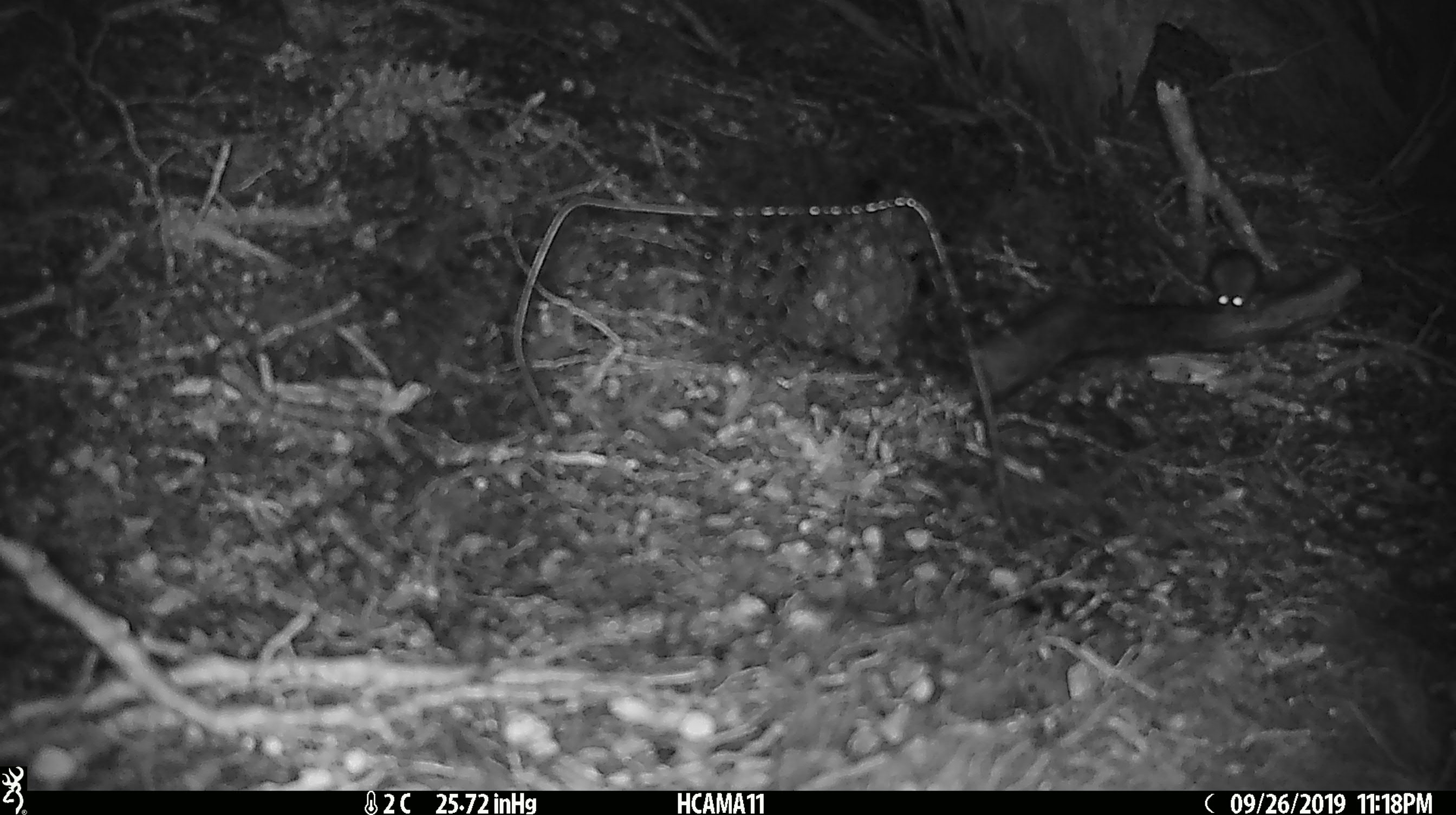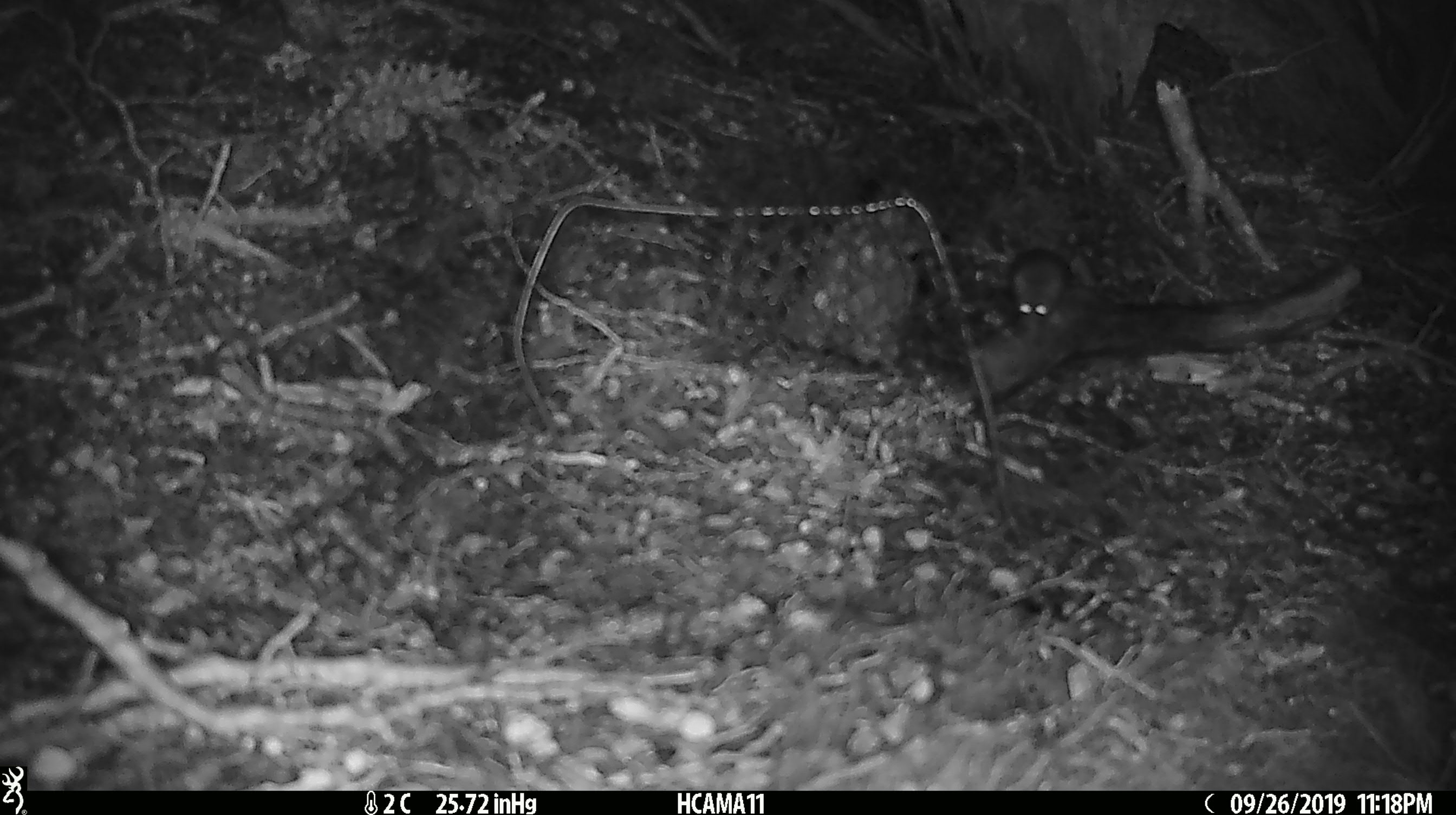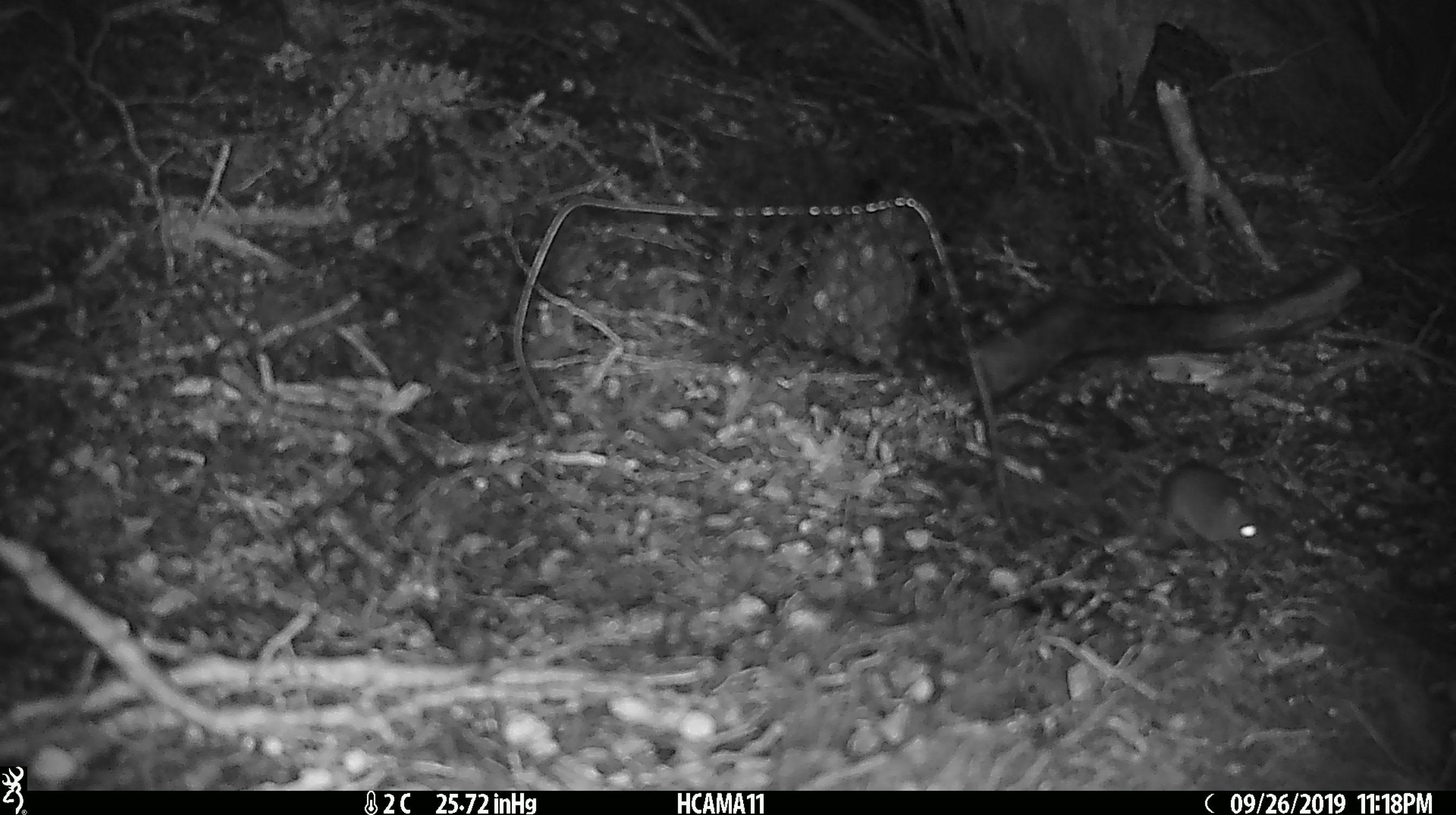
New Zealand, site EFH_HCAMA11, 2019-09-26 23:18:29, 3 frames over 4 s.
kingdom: Animalia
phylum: Chordata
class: Mammalia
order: Rodentia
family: Muridae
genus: Mus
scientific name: Mus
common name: mouse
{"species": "mouse (Mus)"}